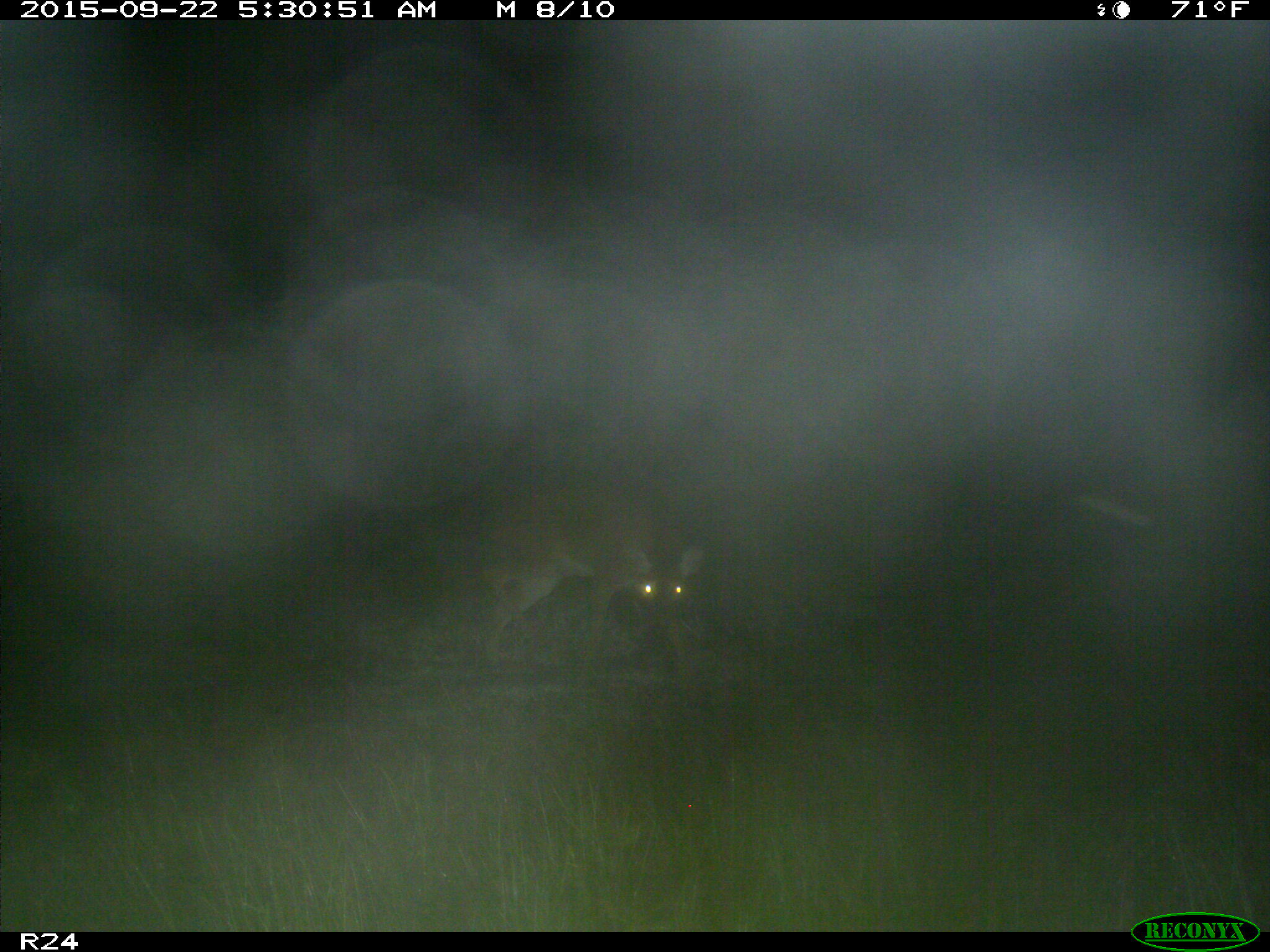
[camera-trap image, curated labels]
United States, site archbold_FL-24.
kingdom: Animalia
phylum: Chordata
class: Mammalia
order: Artiodactyla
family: Cervidae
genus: Odocoileus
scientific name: Odocoileus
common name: deer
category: unidentified deer